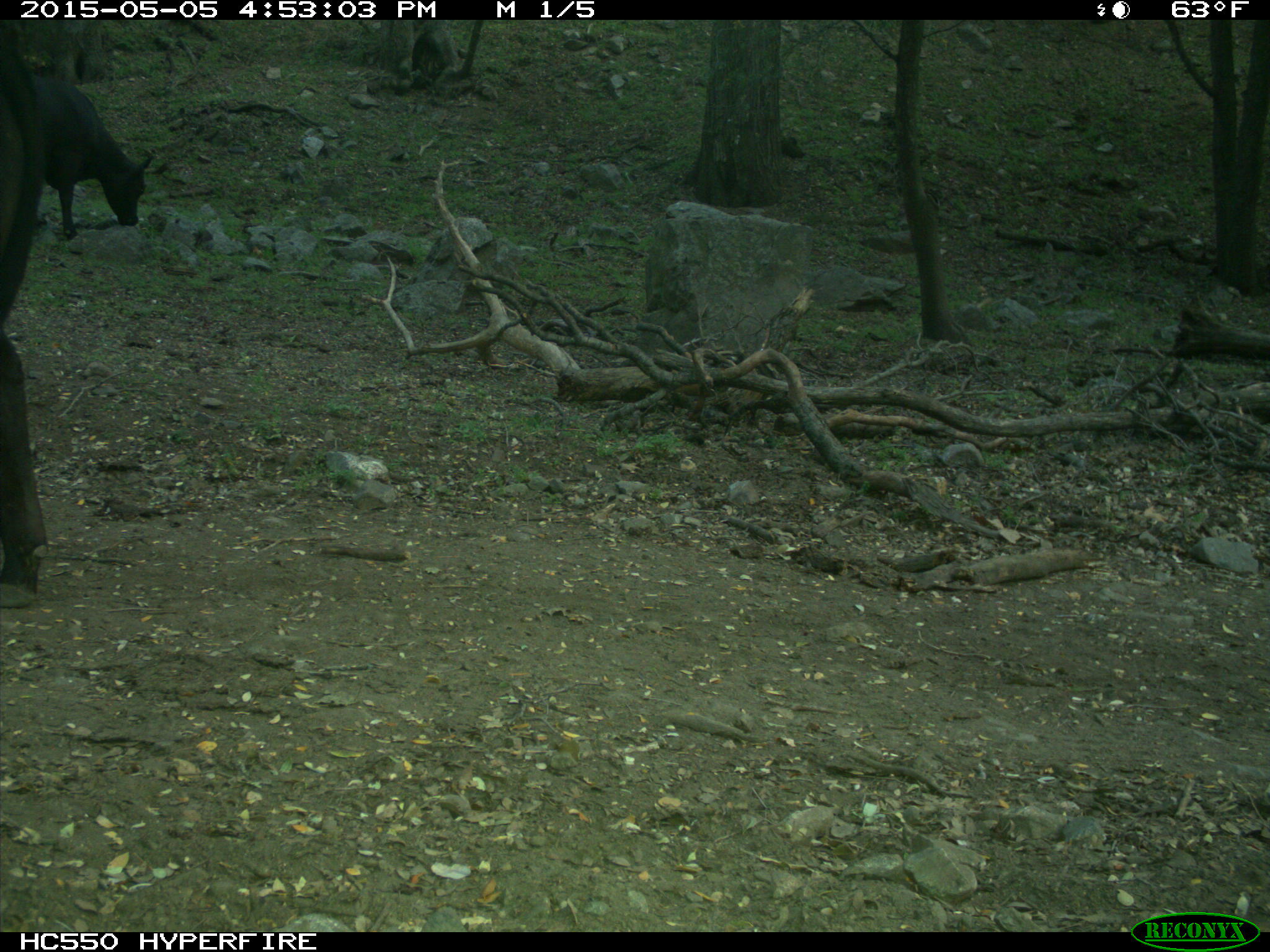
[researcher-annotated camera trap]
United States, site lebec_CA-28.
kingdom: Animalia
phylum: Chordata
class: Mammalia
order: Artiodactyla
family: Bovidae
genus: Bos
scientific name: Bos taurus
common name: domestic cow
Bos taurus (domestic cow).